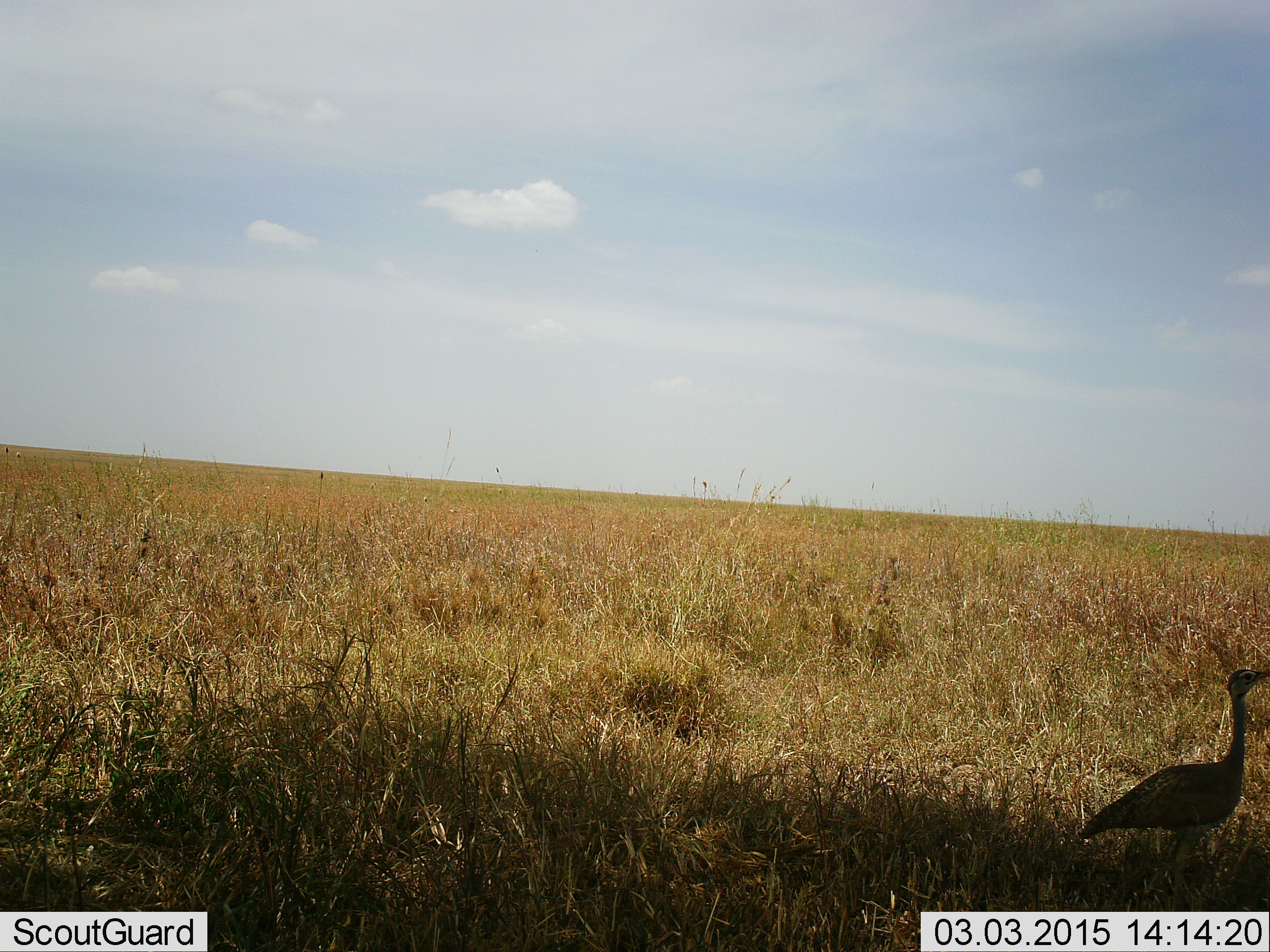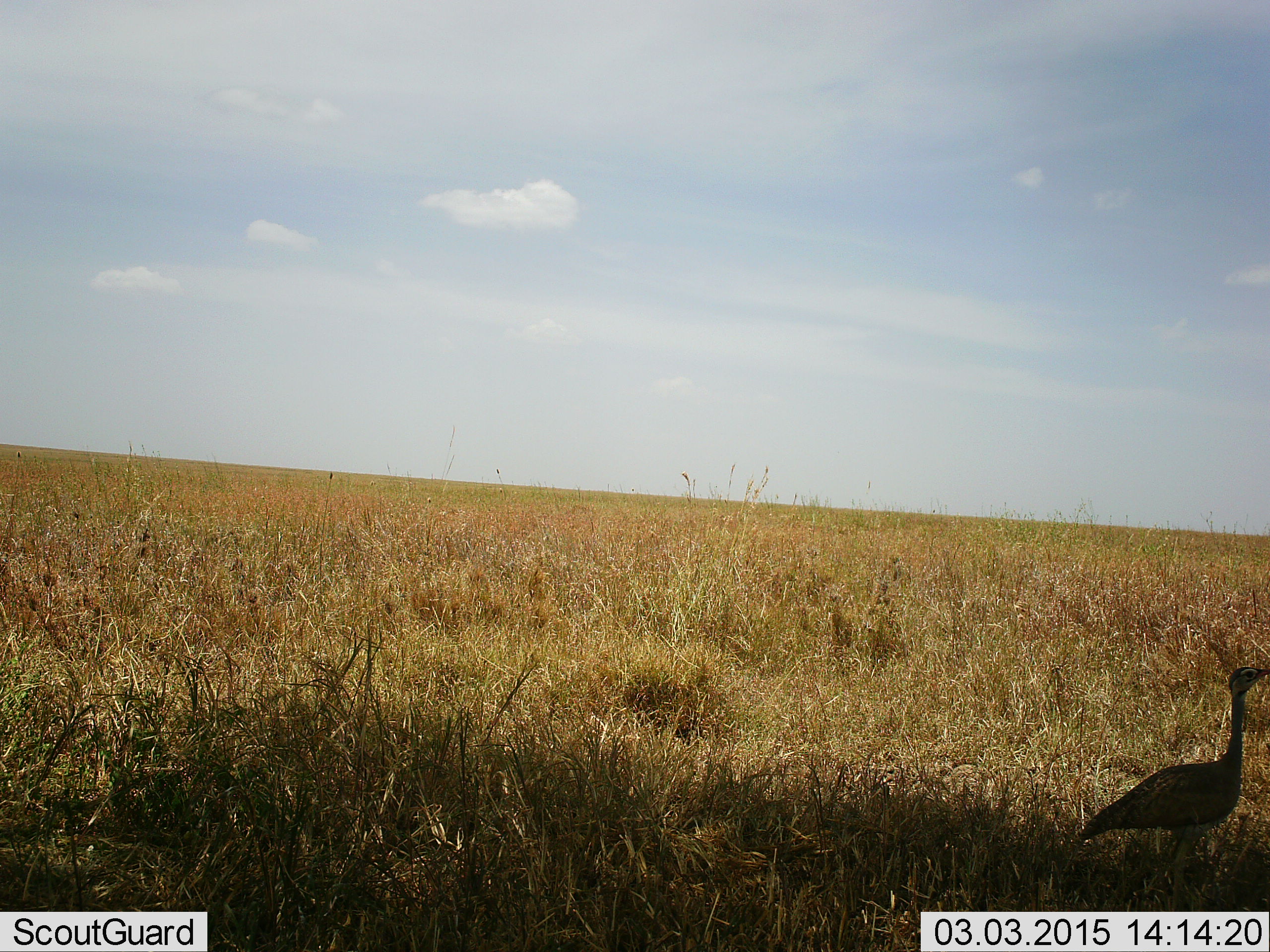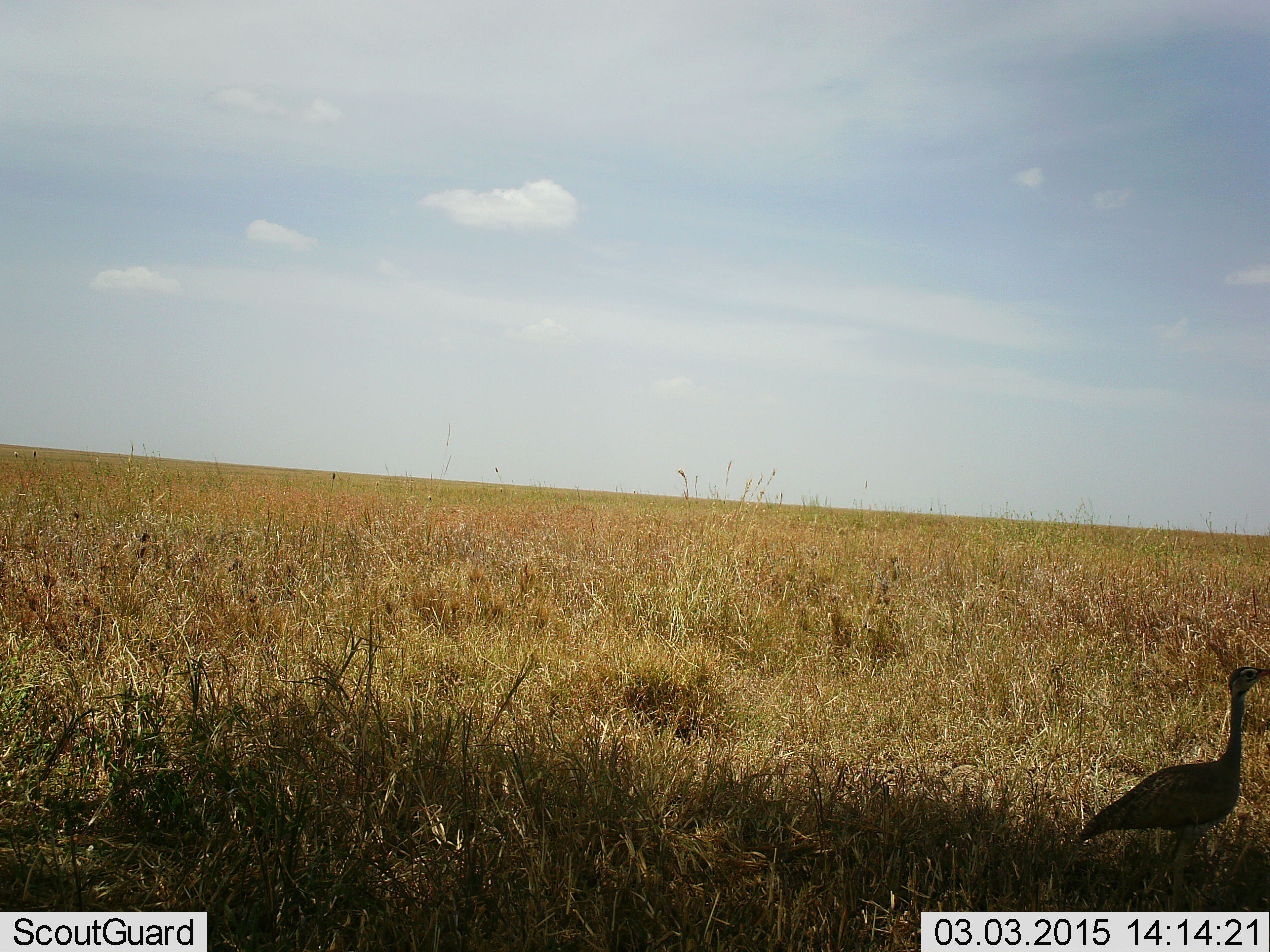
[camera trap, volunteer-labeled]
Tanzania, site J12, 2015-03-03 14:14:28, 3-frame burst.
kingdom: Animalia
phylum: Chordata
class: Aves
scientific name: Aves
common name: bird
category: otherbird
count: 1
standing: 90%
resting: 0%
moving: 10%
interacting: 0%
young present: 0%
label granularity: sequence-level